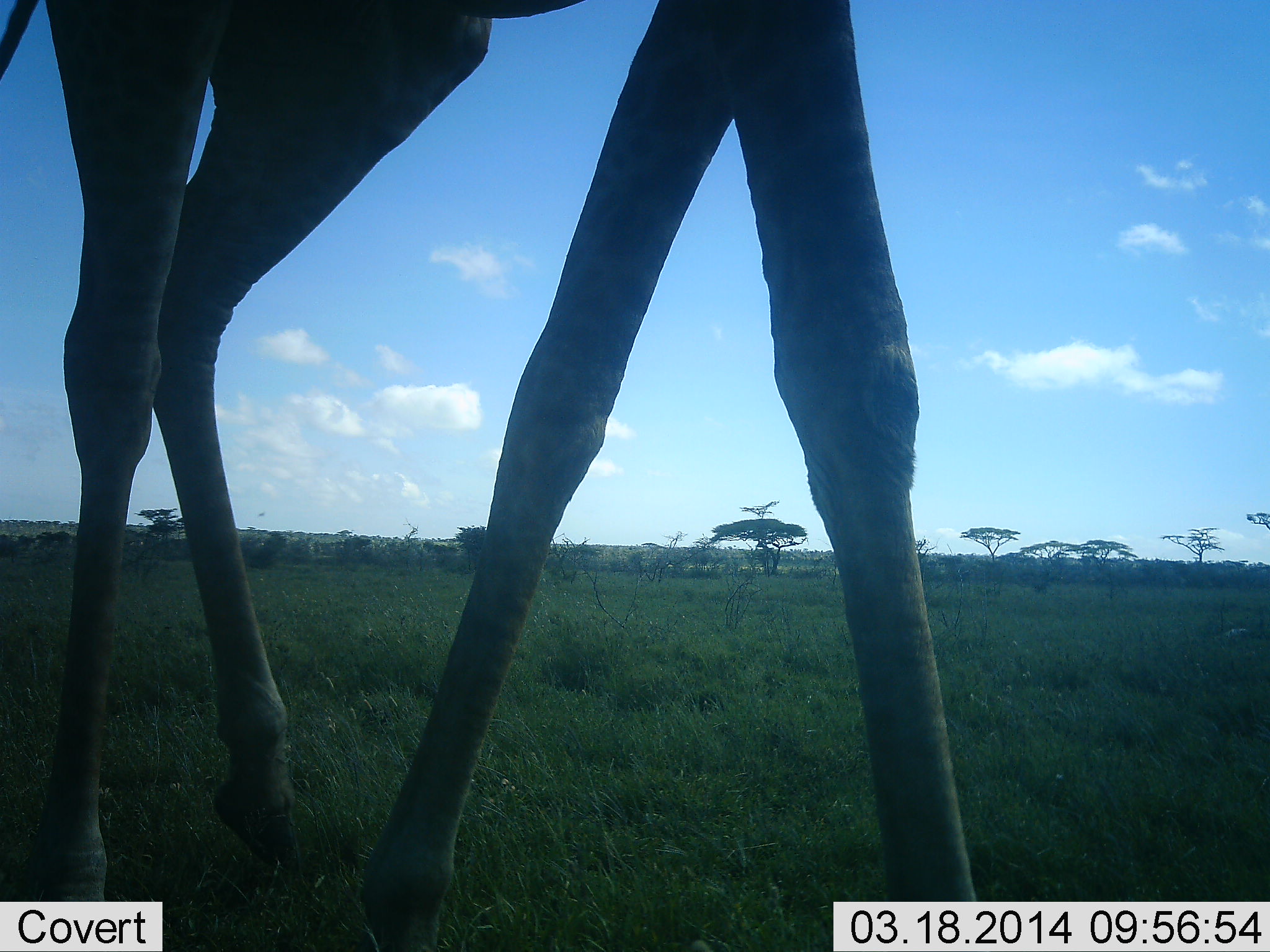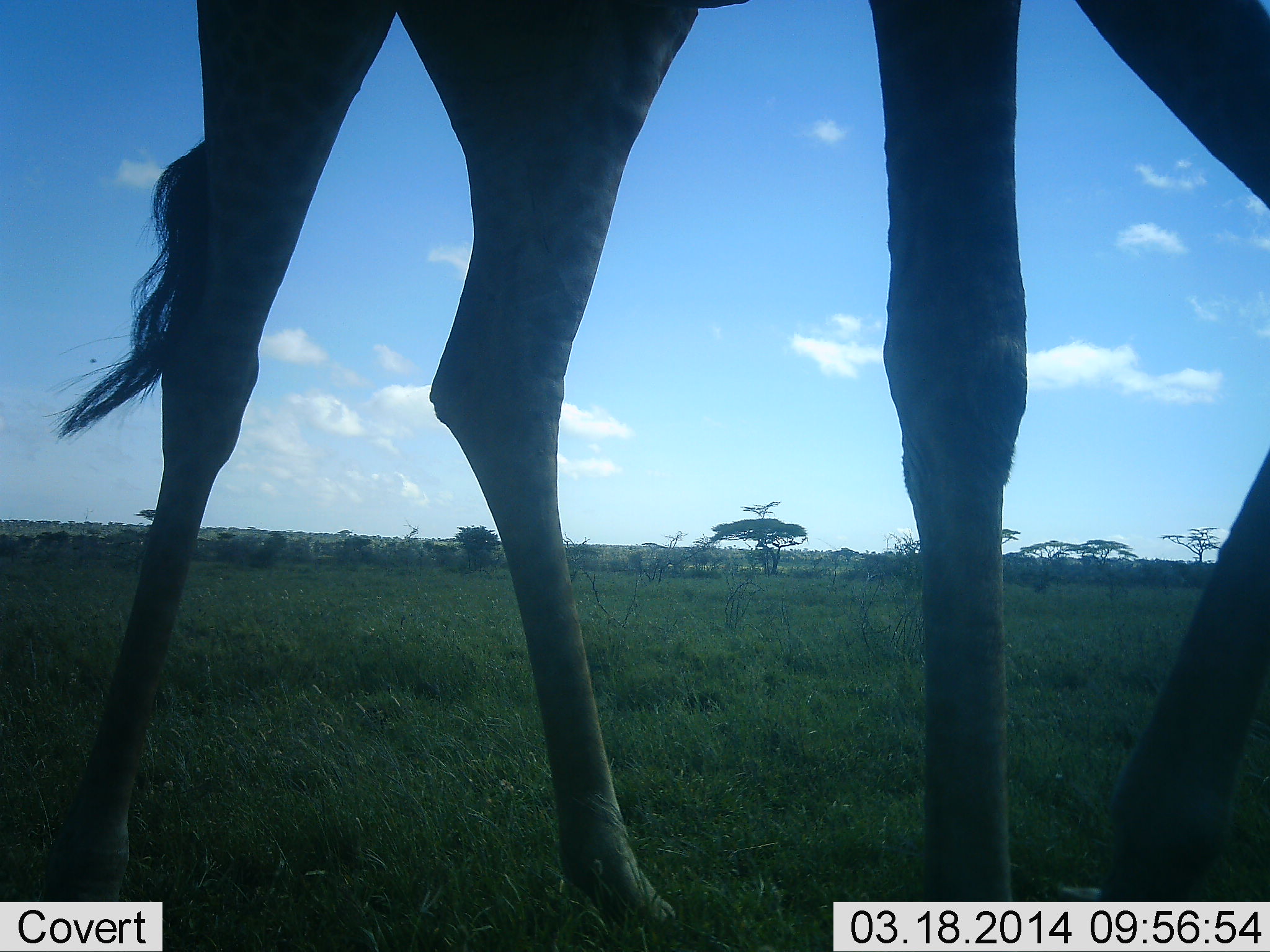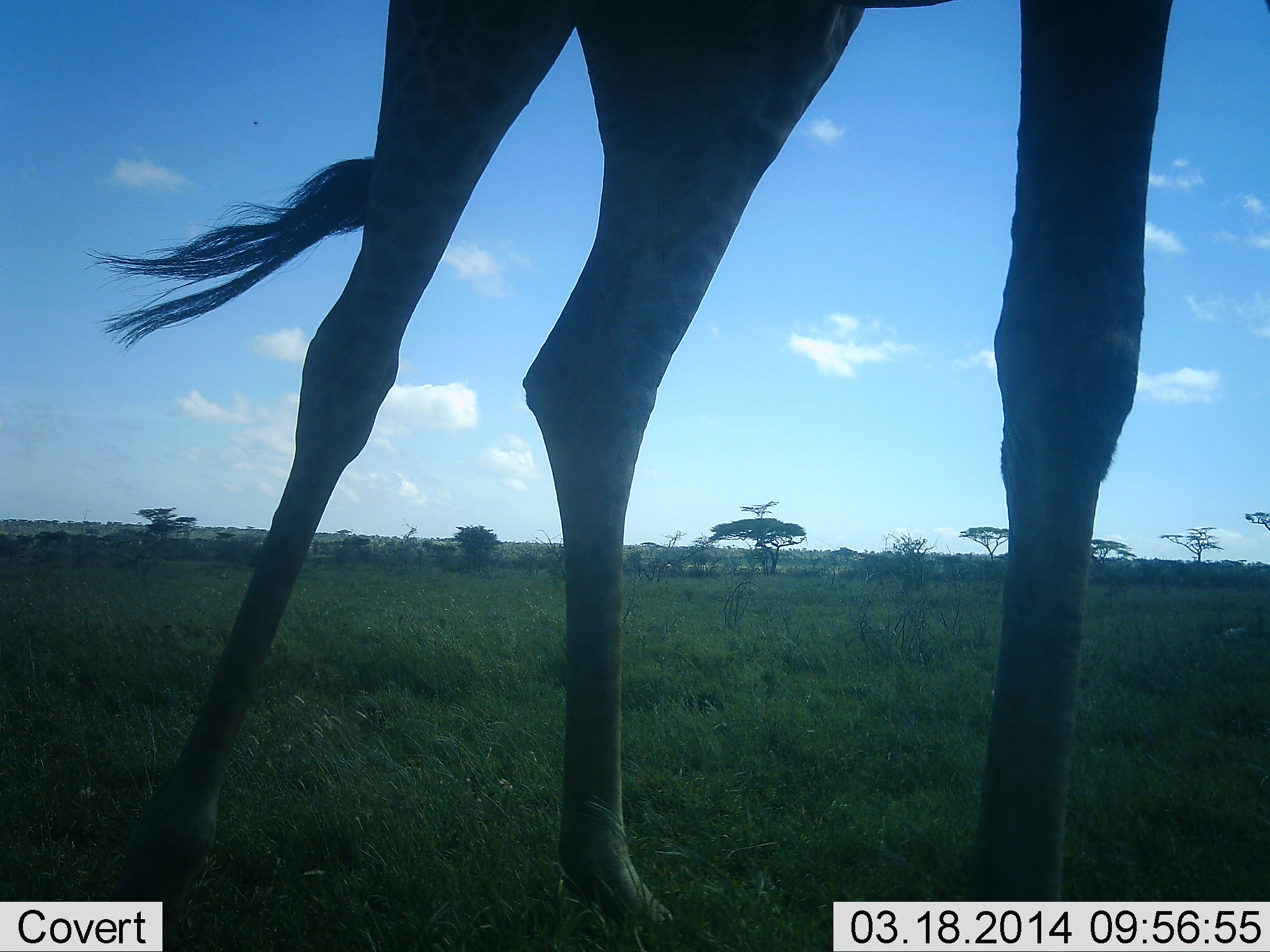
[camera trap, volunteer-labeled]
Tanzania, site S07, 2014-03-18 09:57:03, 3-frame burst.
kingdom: Animalia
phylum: Chordata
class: Mammalia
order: Artiodactyla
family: Giraffidae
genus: Giraffa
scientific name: Giraffa camelopardalis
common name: giraffe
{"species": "giraffe (Giraffa camelopardalis)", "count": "1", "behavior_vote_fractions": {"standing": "21%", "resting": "0%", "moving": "83%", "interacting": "0%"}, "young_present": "0%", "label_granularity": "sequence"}